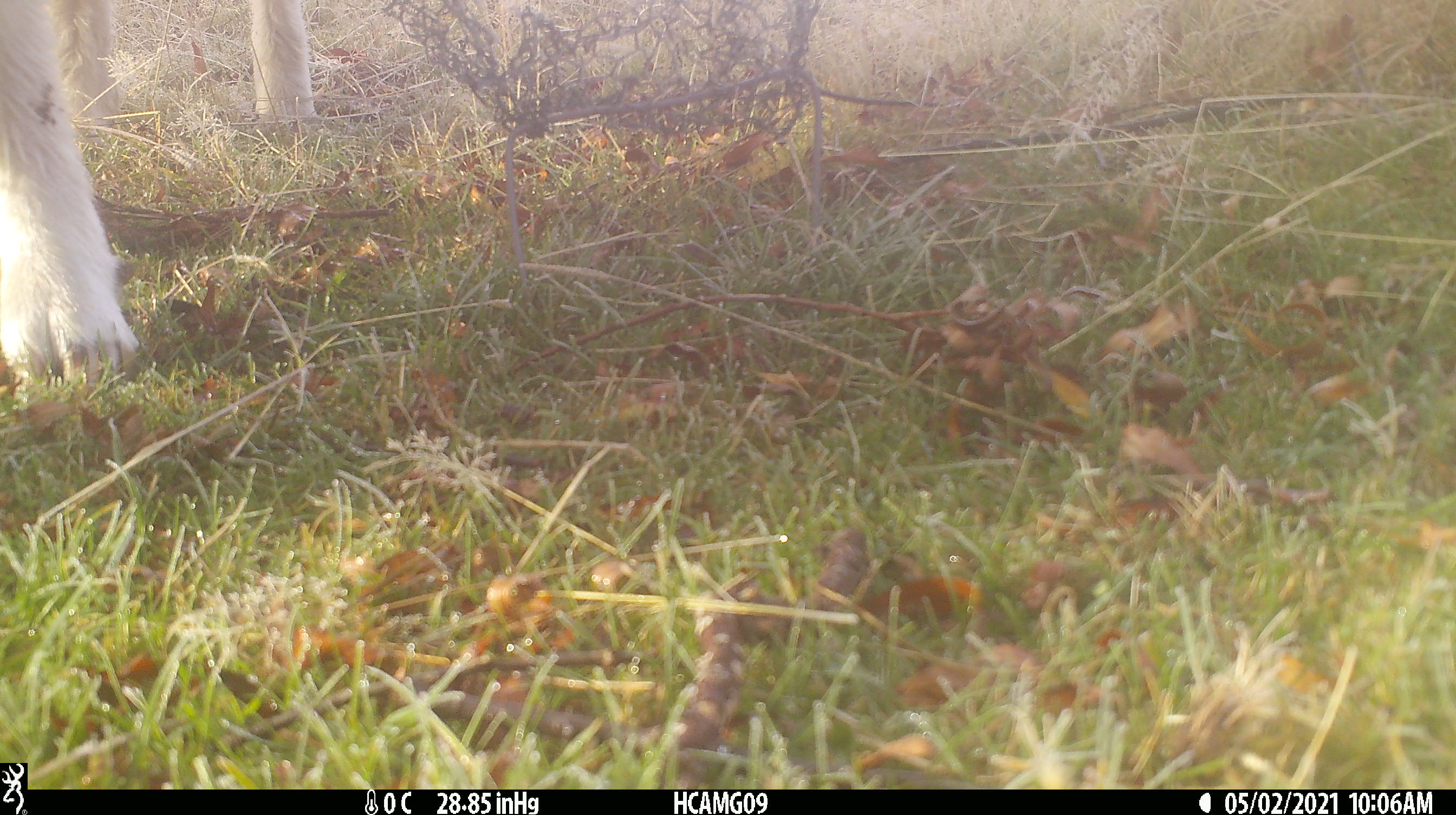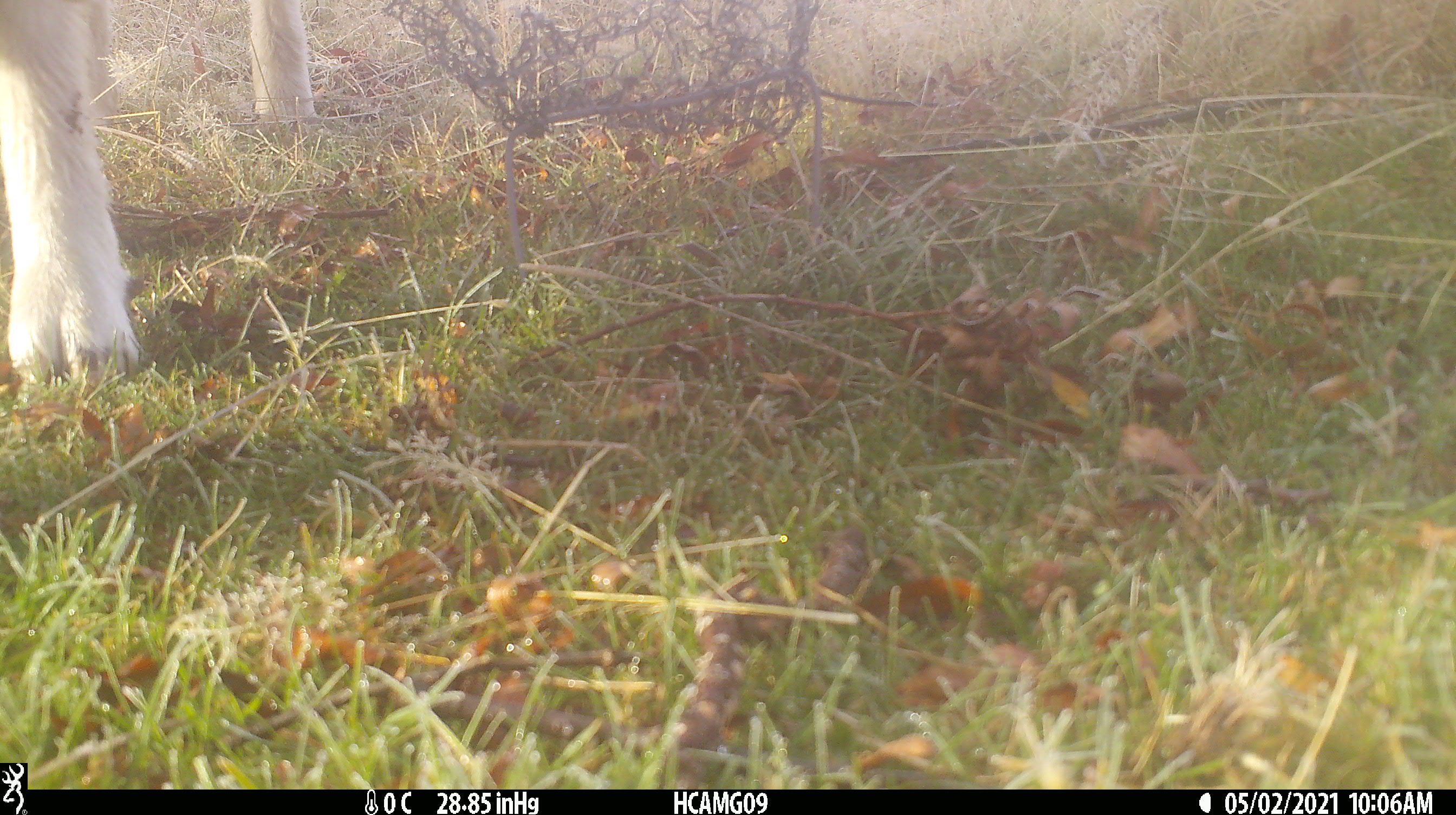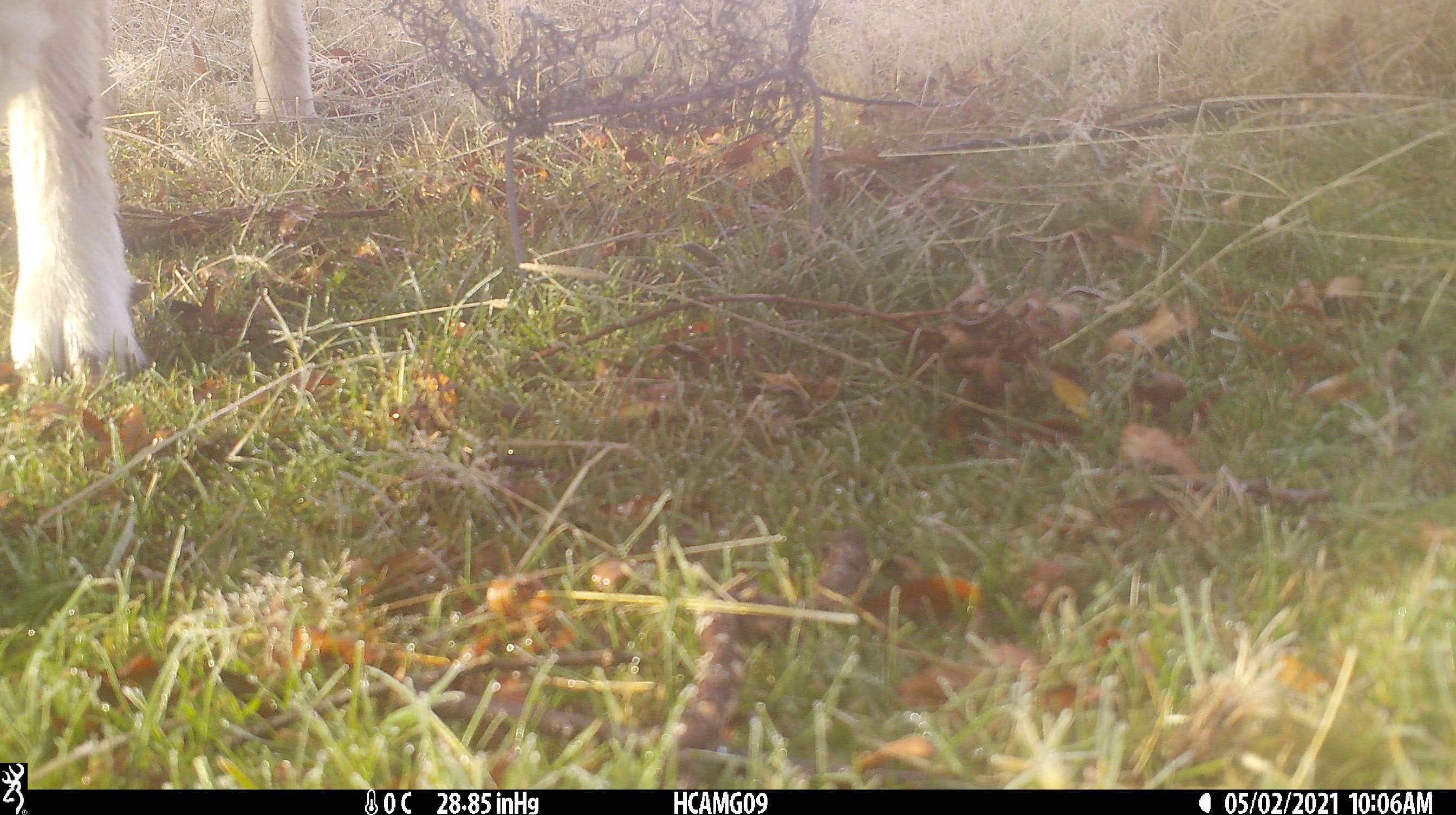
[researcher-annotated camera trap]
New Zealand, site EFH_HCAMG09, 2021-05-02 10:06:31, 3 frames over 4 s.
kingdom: Animalia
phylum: Chordata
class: Mammalia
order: Artiodactyla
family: Bovidae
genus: Ovis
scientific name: Ovis aries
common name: domestic sheep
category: sheep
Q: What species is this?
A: Sheep (domestic sheep) (Ovis aries).